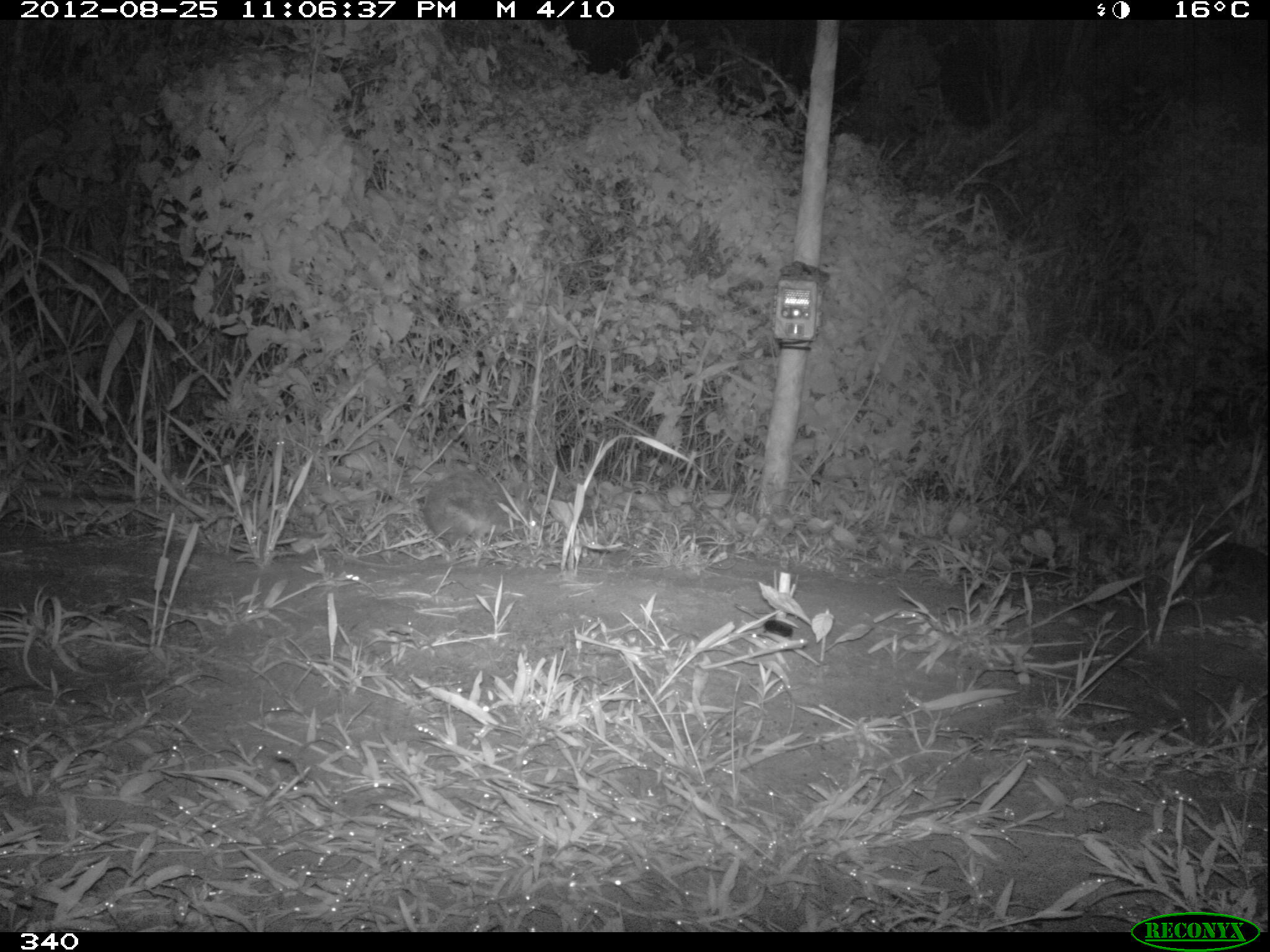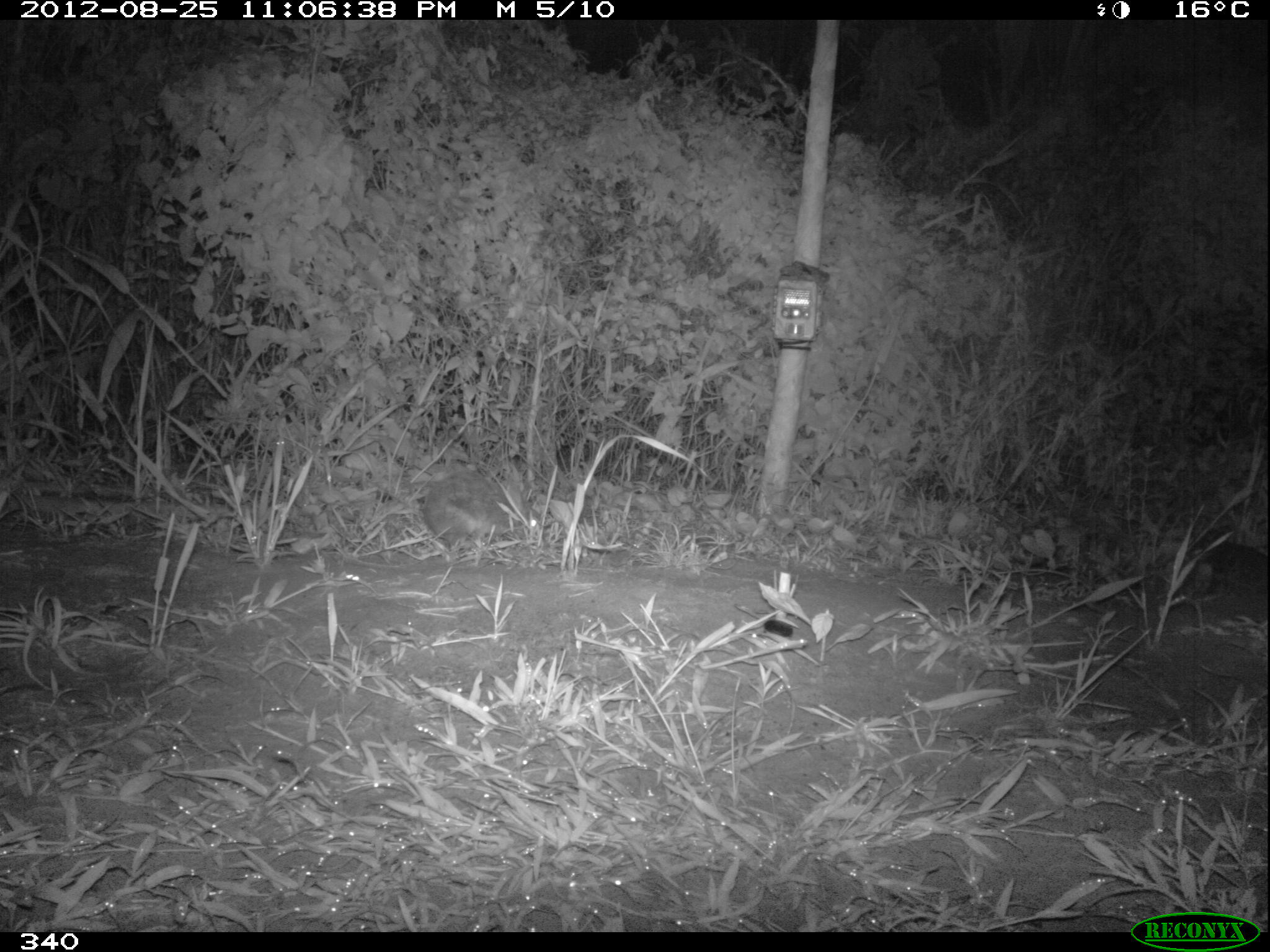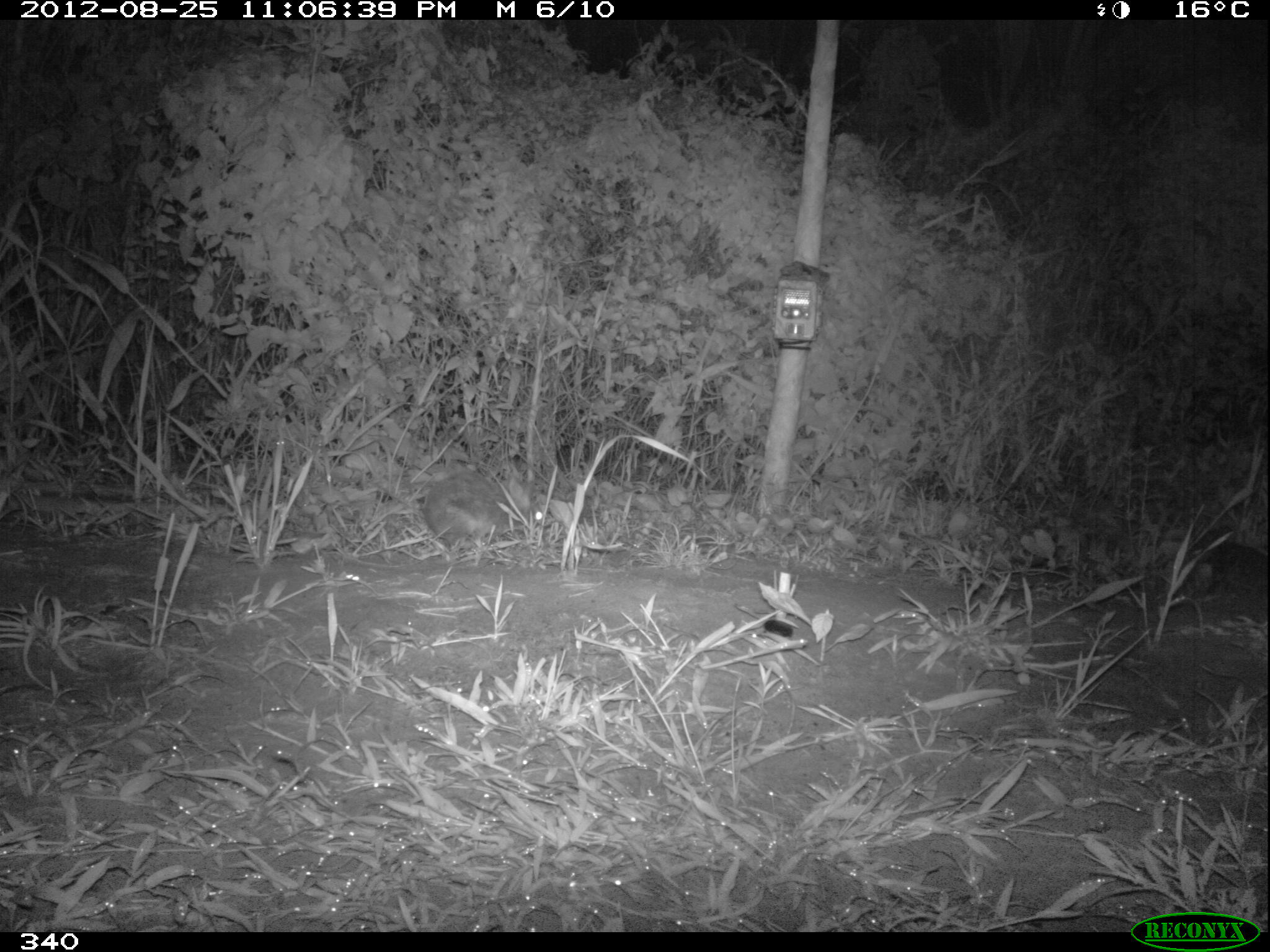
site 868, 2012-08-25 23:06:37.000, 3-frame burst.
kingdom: Animalia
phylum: Chordata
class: Mammalia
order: Lagomorpha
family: Leporidae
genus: Sylvilagus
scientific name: Sylvilagus brasiliensis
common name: tapeti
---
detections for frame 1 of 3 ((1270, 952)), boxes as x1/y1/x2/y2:
sylvilagus brasiliensis: 418/470/543/541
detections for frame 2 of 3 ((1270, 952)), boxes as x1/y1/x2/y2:
sylvilagus brasiliensis: 421/472/540/547